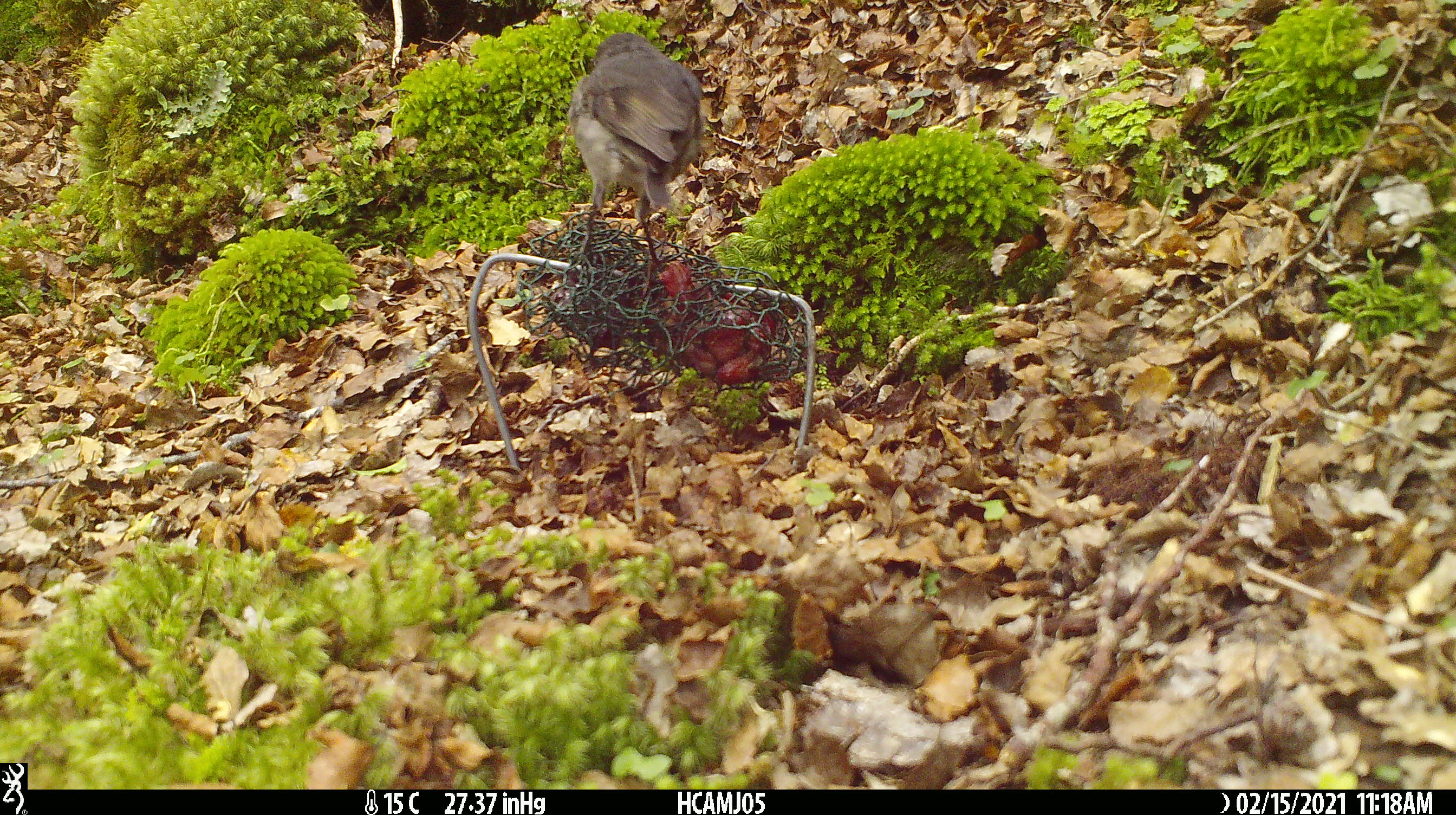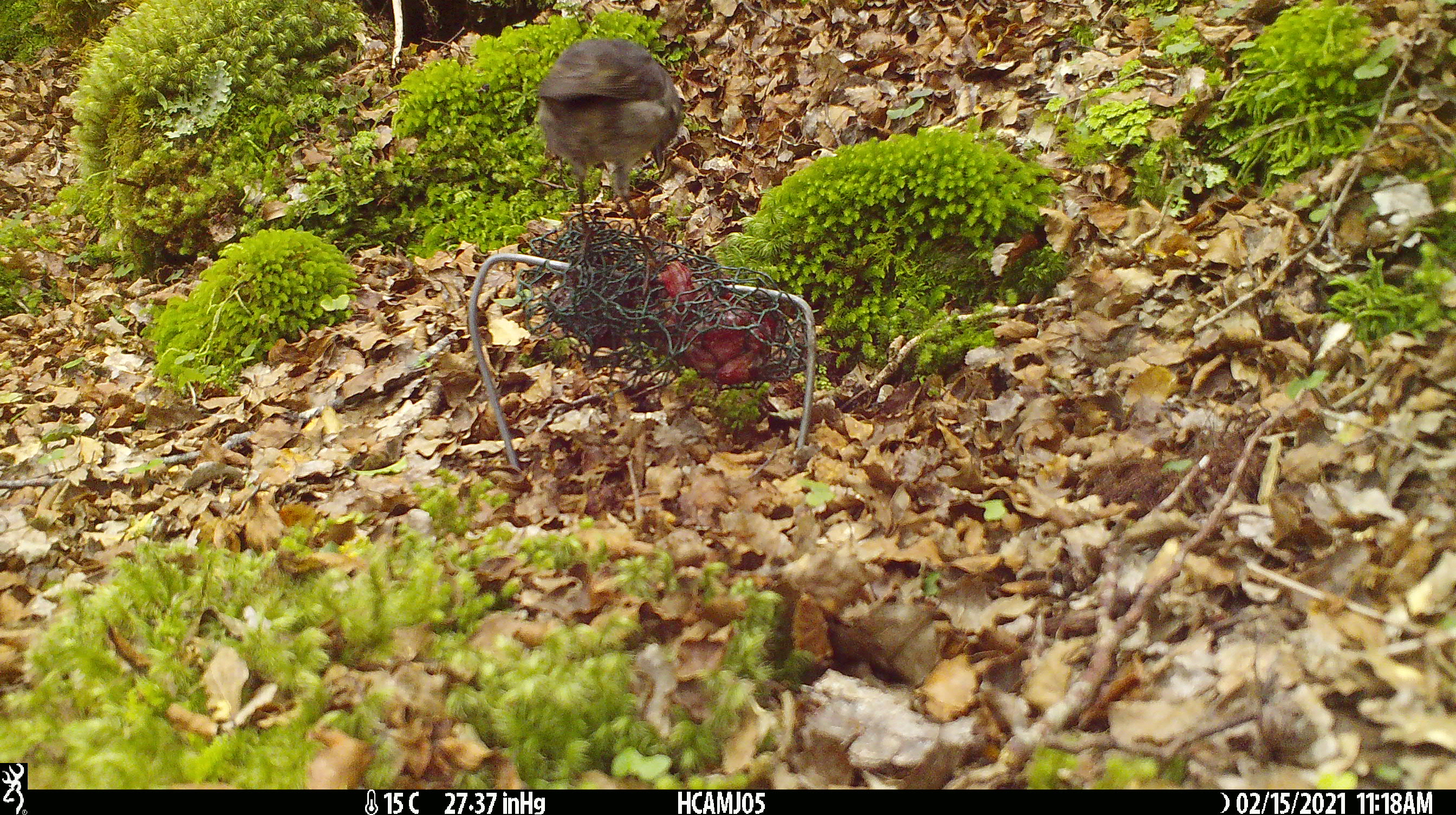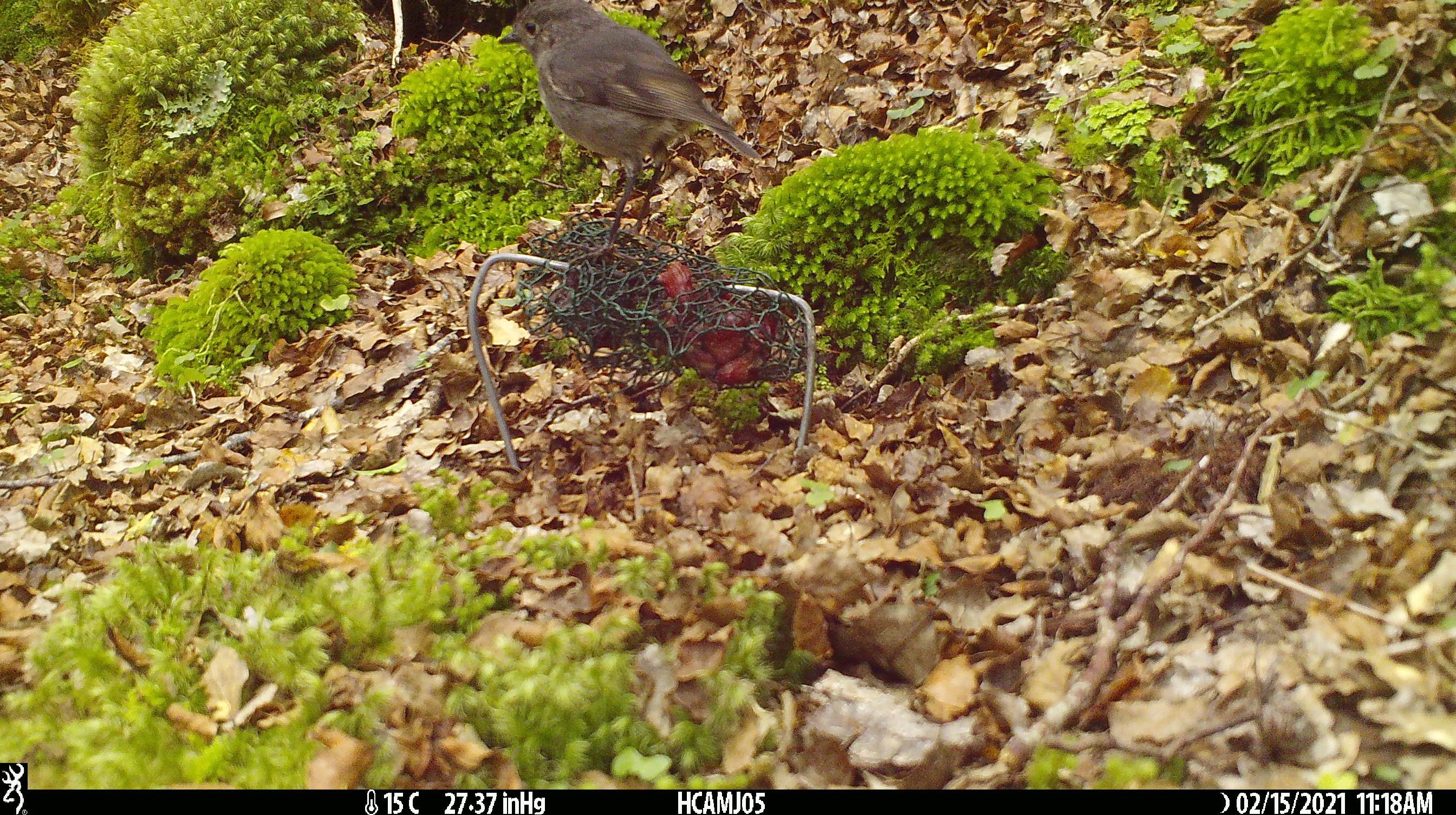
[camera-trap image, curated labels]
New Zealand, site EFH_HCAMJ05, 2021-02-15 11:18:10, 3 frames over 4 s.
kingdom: Animalia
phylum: Chordata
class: Aves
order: Passeriformes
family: Petroicidae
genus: Petroica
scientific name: Petroica australis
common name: new zealand robin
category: robin